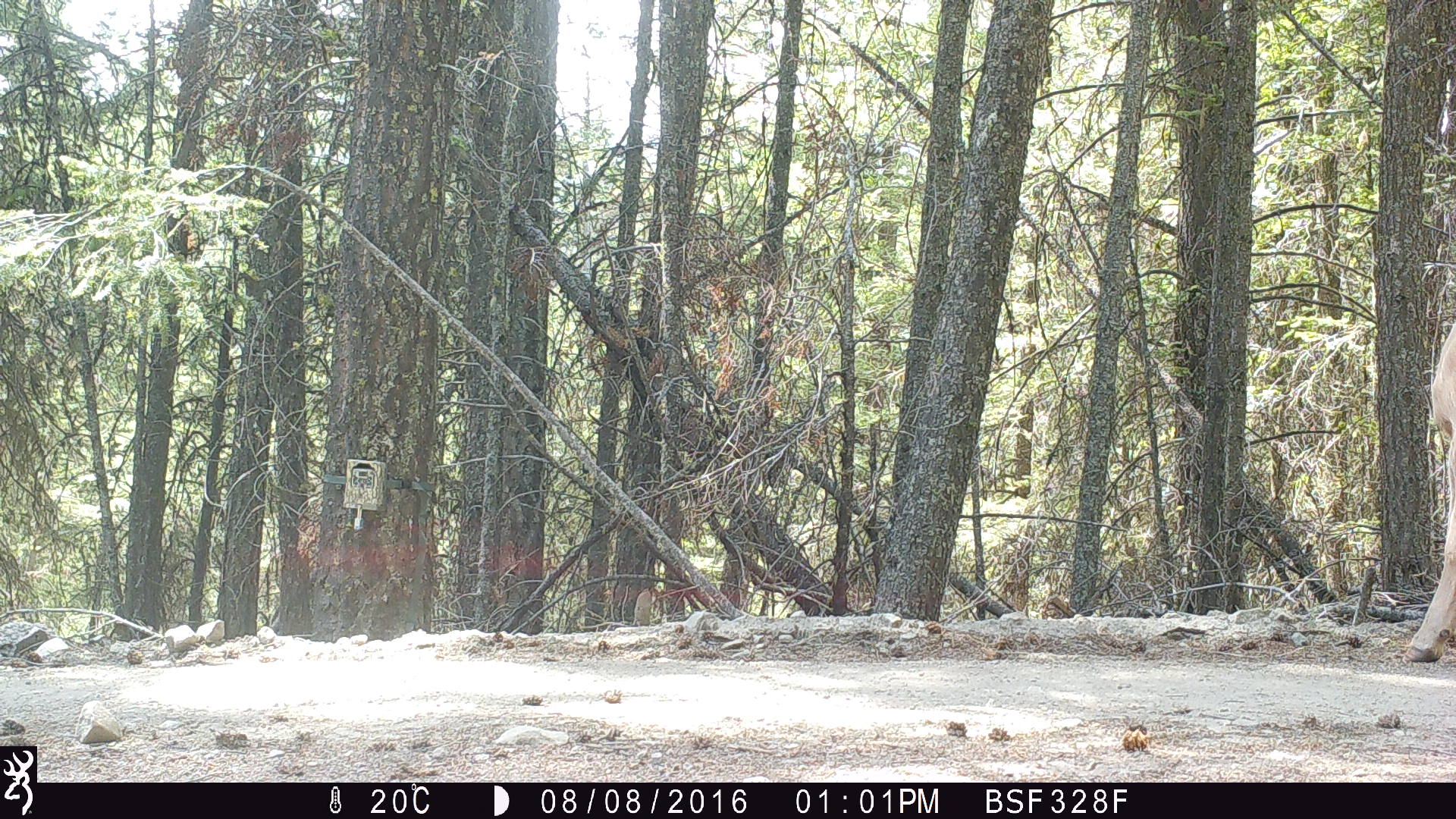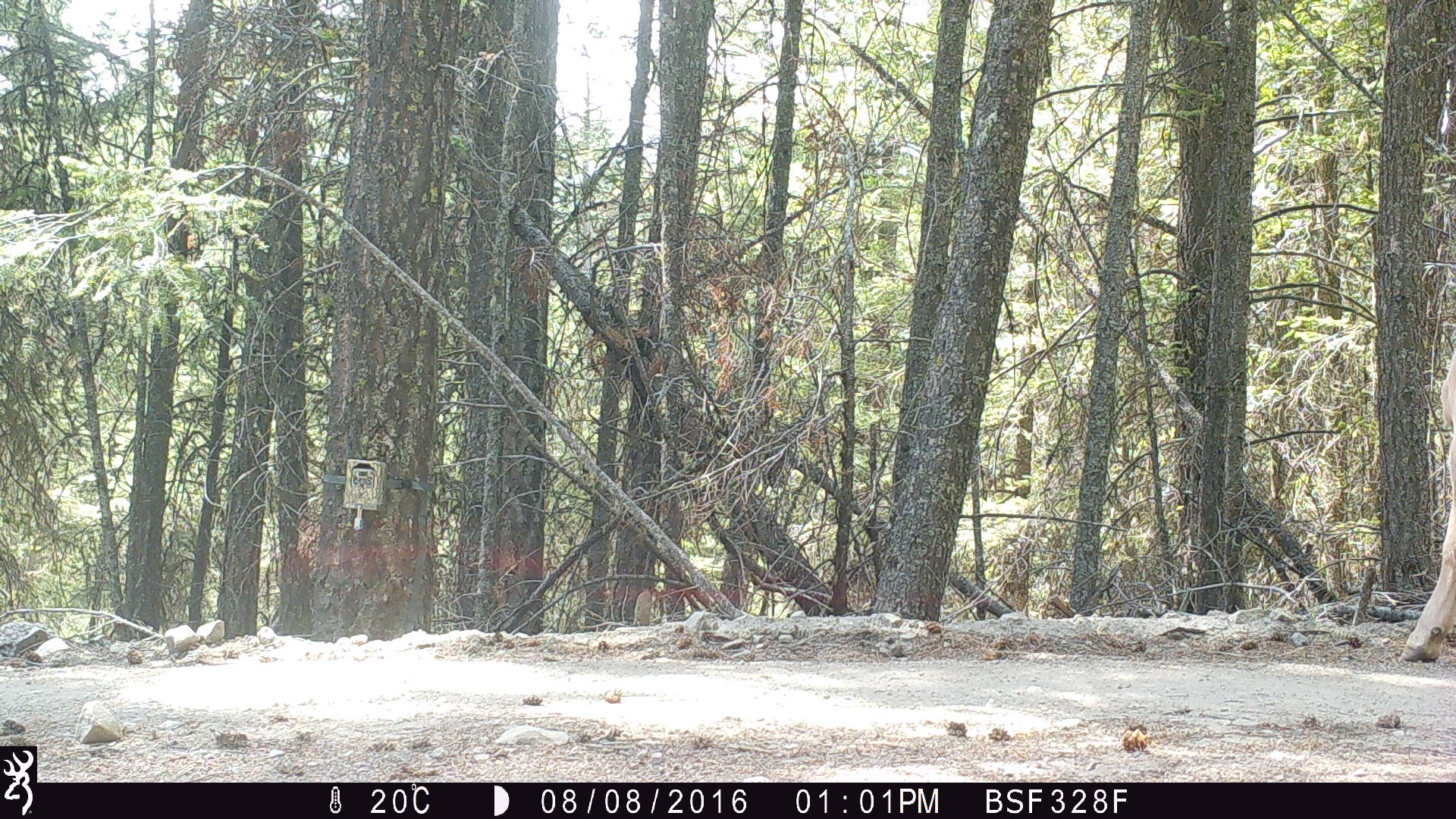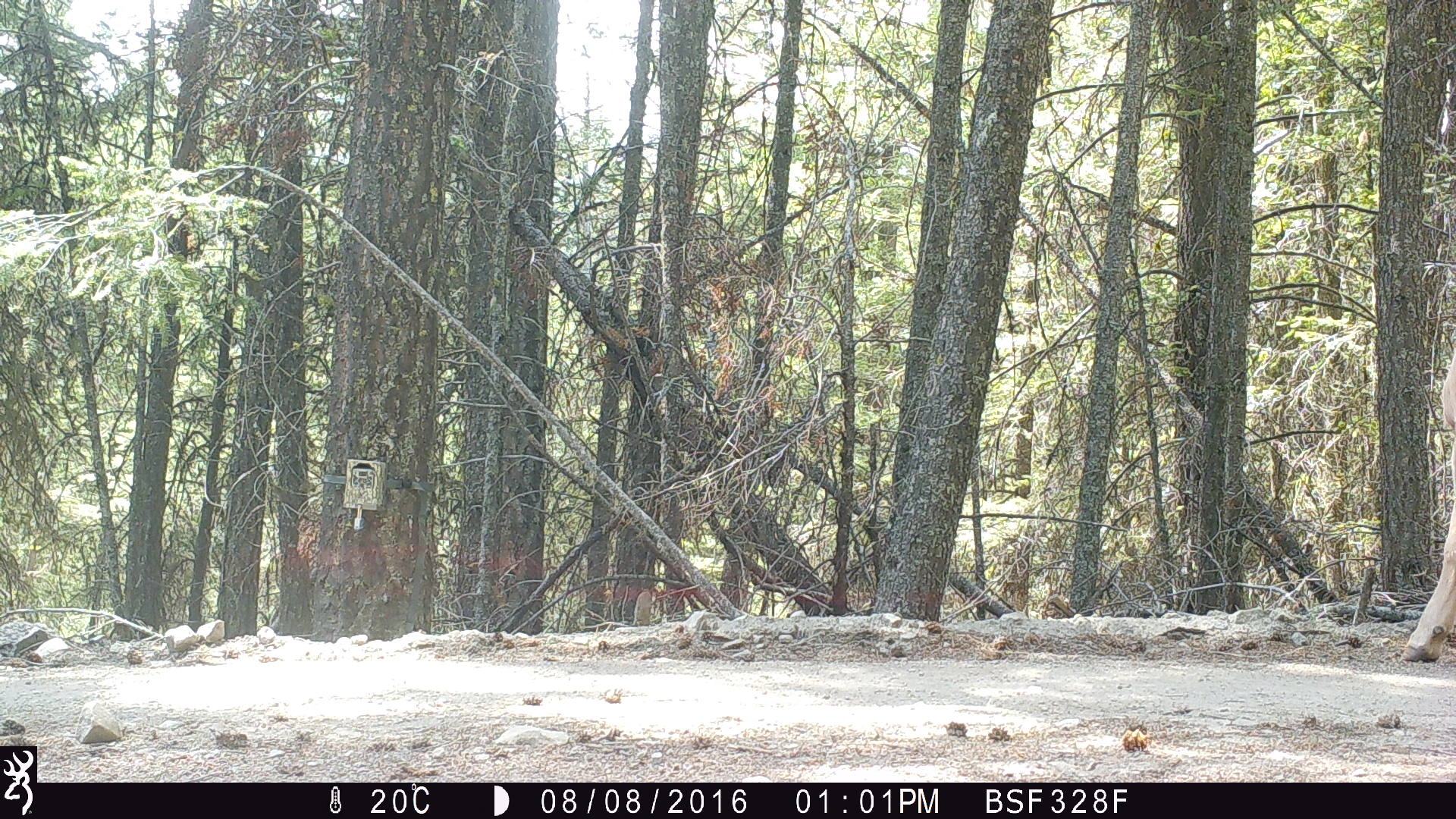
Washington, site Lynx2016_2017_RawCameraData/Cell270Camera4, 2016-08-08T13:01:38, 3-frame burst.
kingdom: Animalia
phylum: Chordata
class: Mammalia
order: Artiodactyla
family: Bovidae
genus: Bos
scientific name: Bos taurus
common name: domestic cattle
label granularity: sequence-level